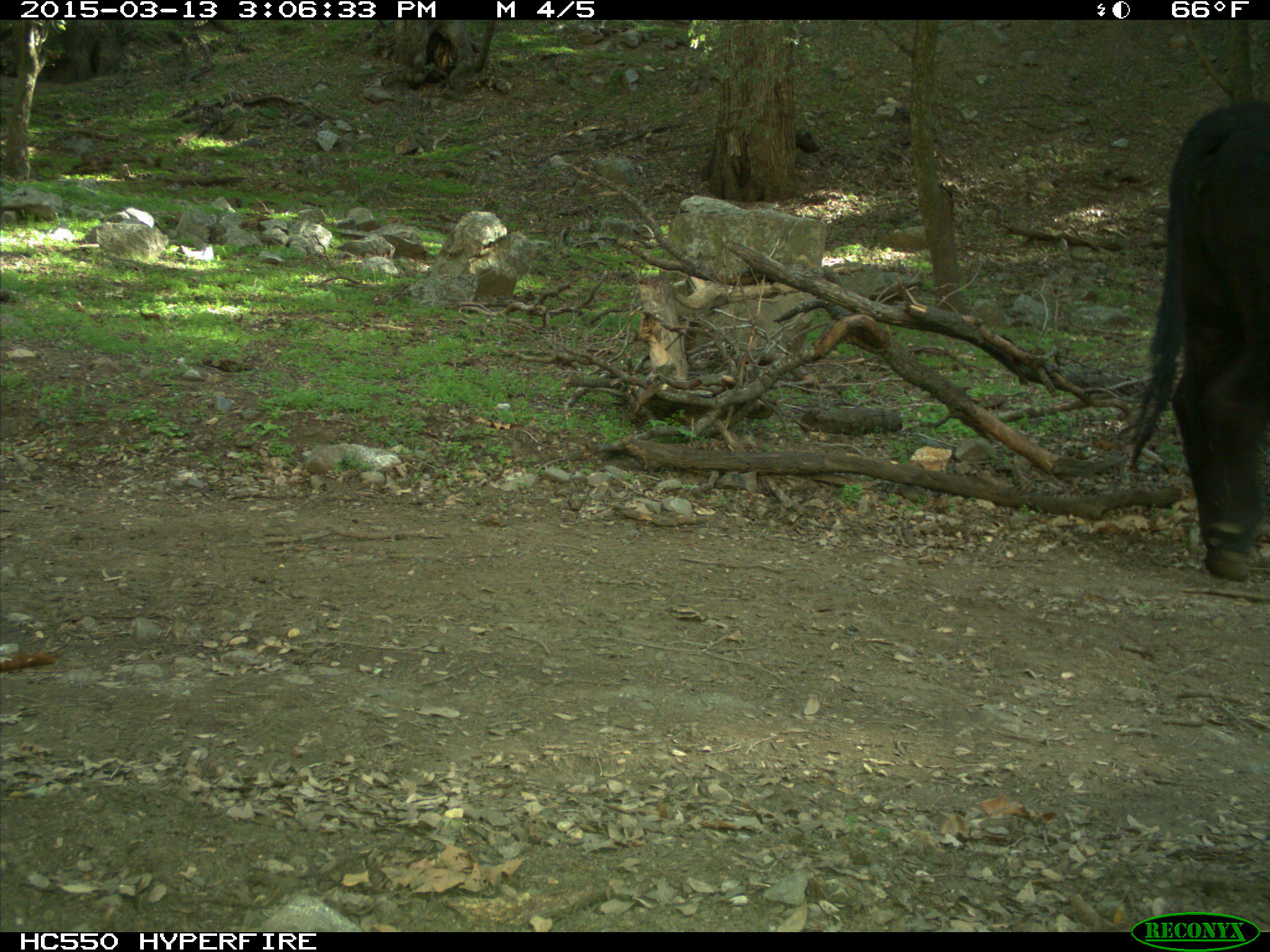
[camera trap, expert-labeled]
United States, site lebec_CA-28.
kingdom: Animalia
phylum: Chordata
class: Mammalia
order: Artiodactyla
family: Bovidae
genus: Bos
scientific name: Bos taurus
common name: domestic cow